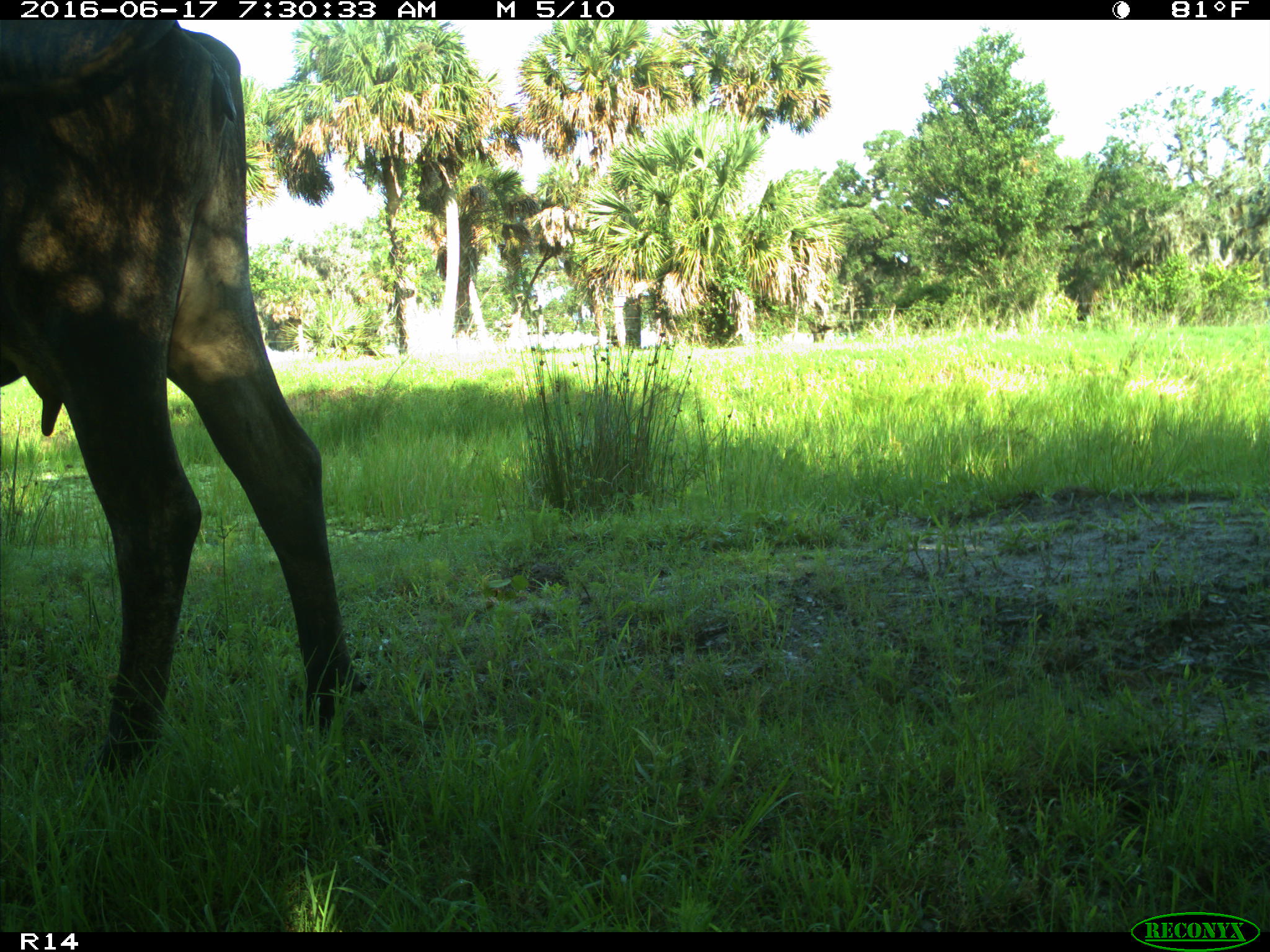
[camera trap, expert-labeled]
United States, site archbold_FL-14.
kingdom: Animalia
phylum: Chordata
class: Mammalia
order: Artiodactyla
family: Bovidae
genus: Bos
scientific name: Bos taurus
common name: domestic cow